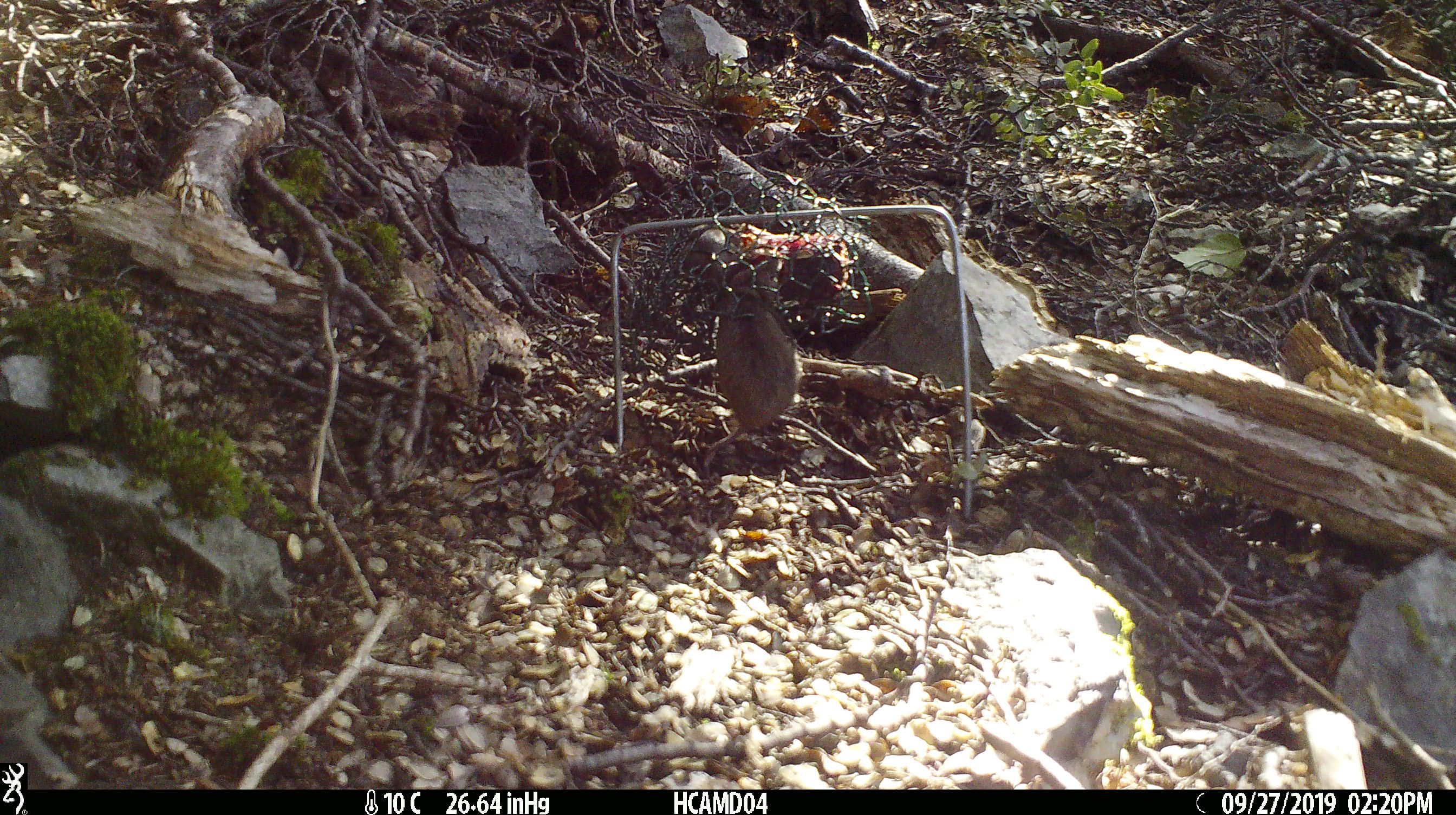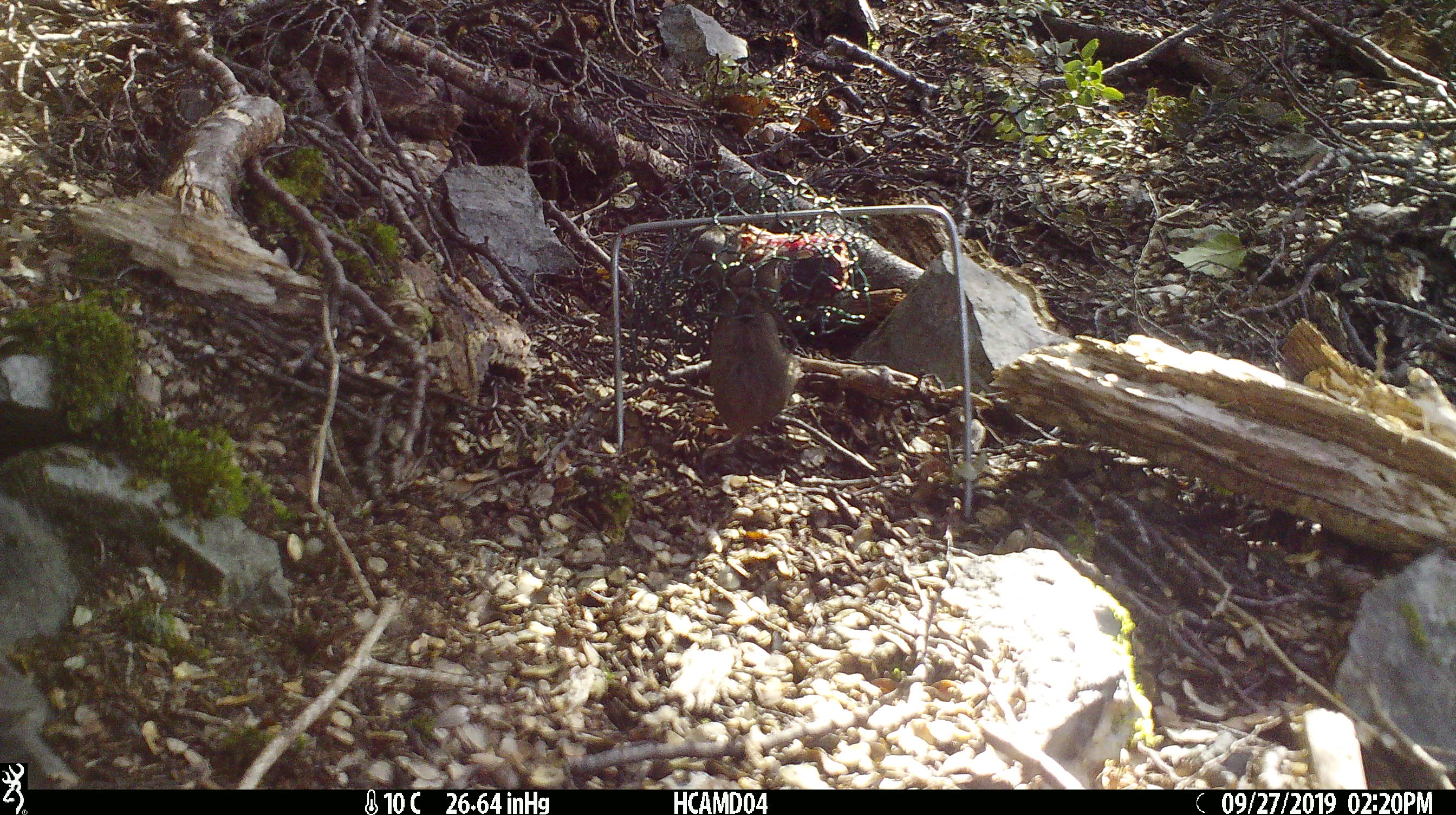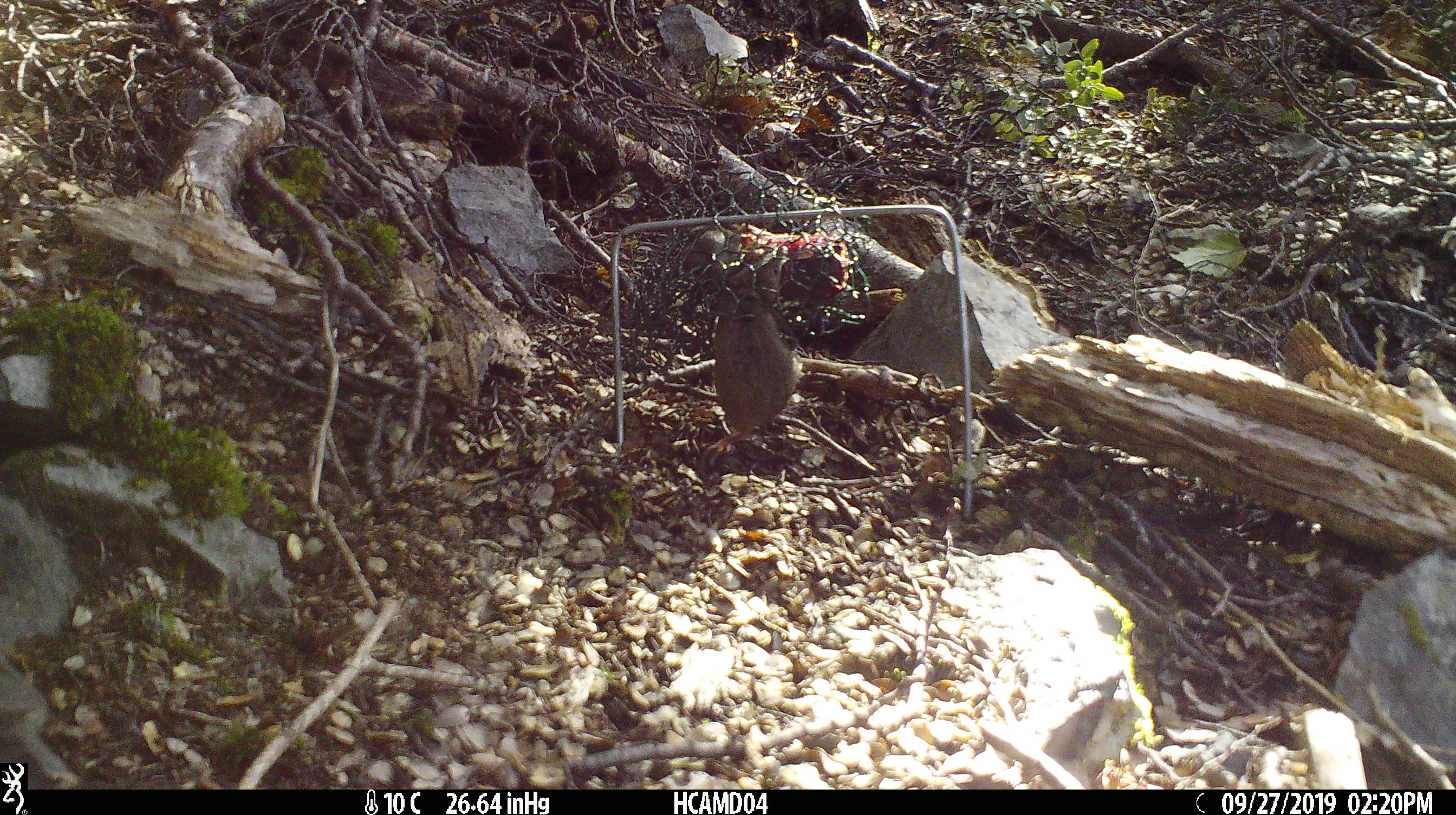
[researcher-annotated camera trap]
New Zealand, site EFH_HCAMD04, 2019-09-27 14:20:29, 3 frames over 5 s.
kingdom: Animalia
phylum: Chordata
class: Mammalia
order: Rodentia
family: Muridae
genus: Mus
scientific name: Mus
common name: mouse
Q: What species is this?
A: Mouse (Mus).